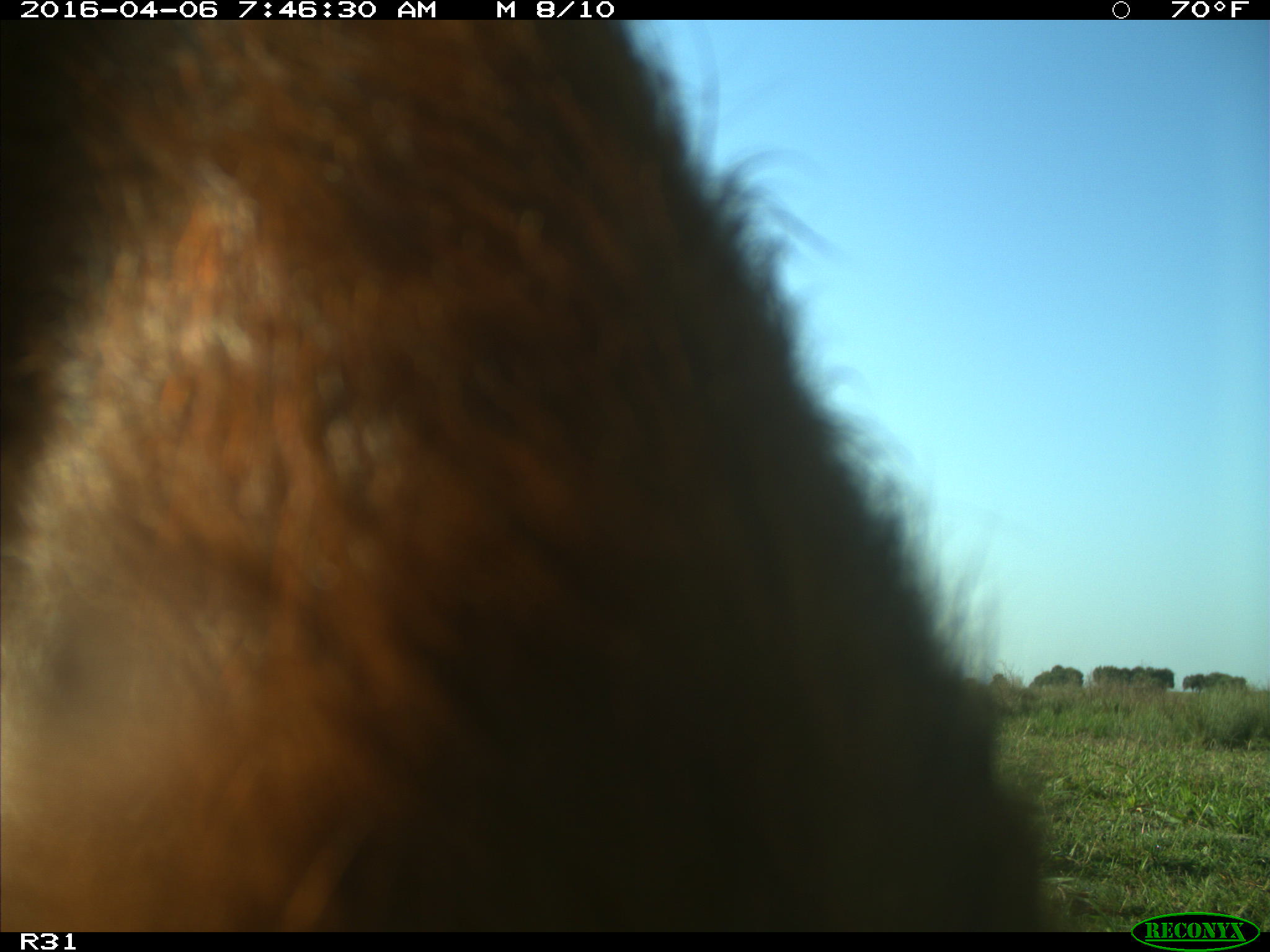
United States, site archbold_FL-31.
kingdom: Animalia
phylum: Chordata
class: Mammalia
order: Artiodactyla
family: Bovidae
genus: Bos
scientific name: Bos taurus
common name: domestic cow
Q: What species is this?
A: Bos taurus (domestic cow).